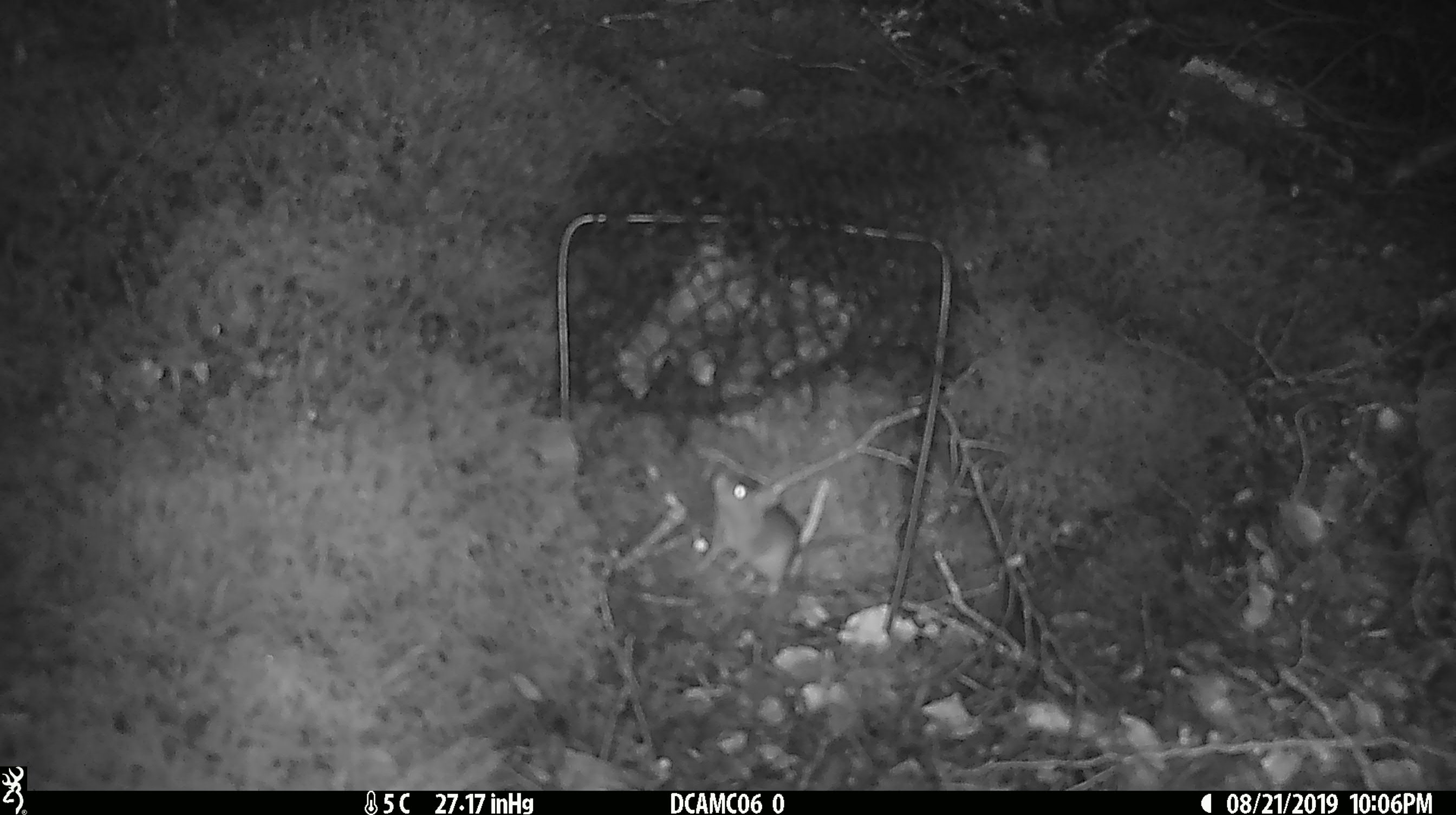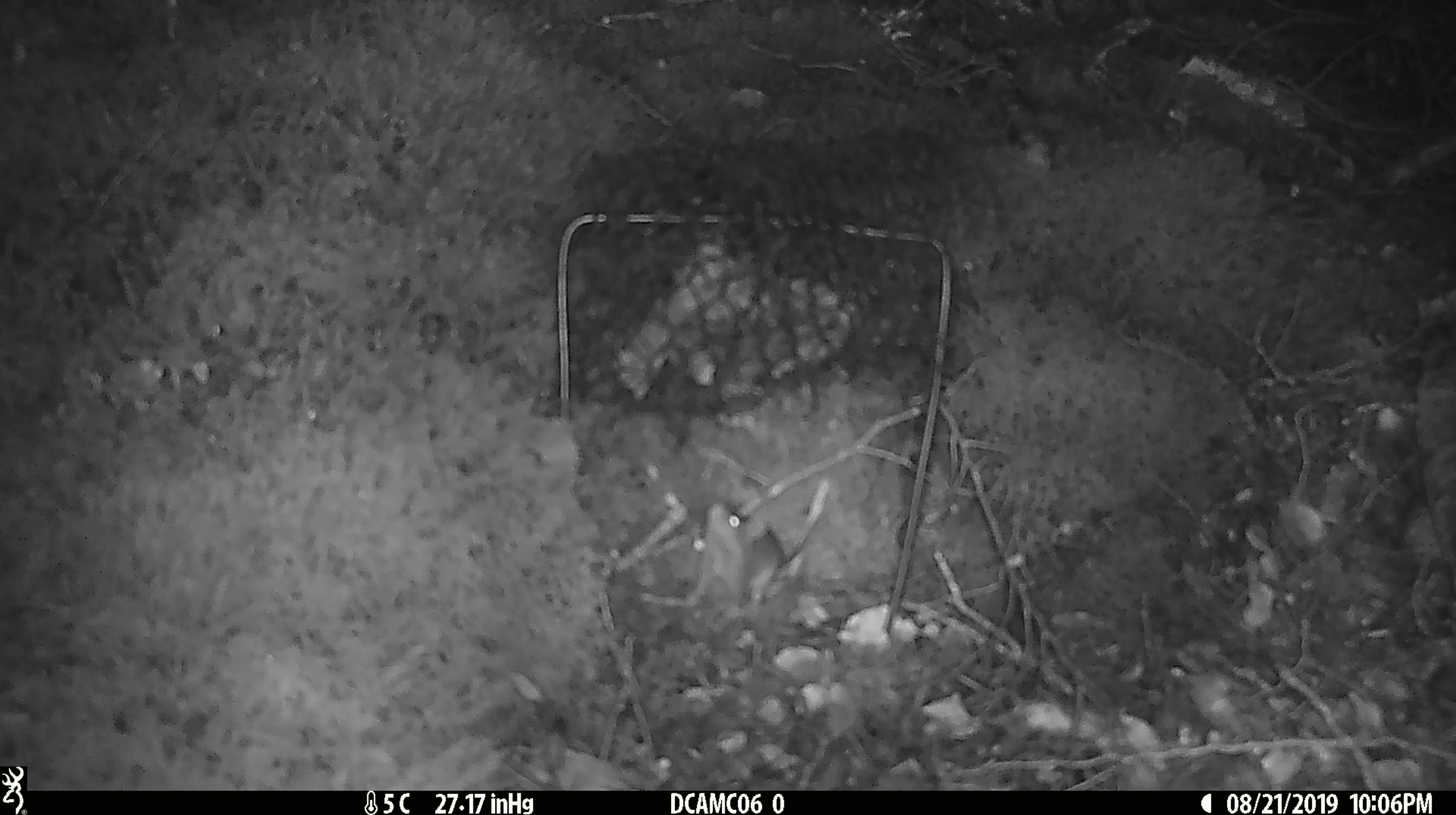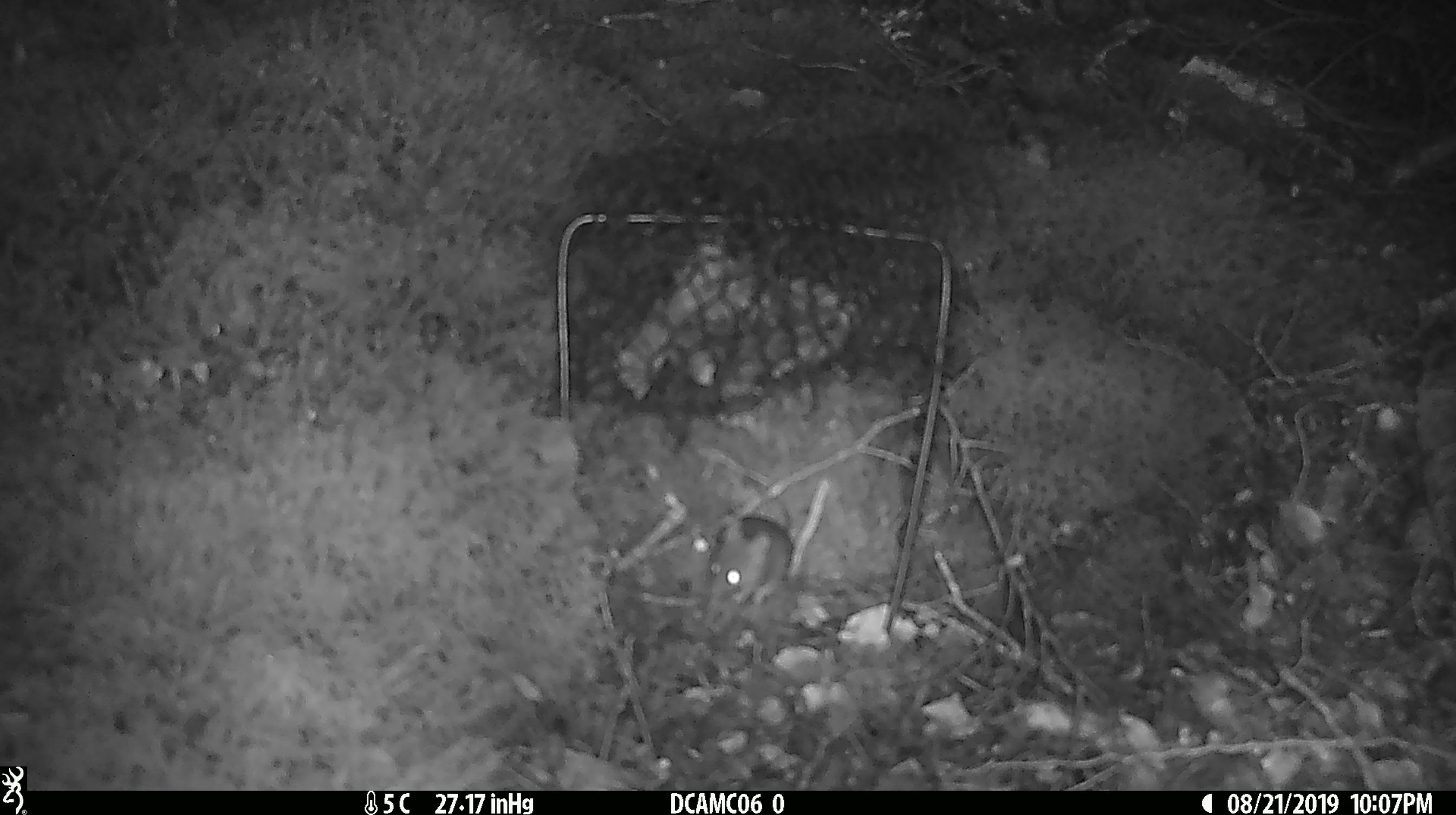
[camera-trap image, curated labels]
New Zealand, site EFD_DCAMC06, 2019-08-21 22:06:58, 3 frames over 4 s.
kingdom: Animalia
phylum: Chordata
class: Mammalia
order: Rodentia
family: Muridae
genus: Mus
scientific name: Mus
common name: mouse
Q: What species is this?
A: Mouse (Mus).